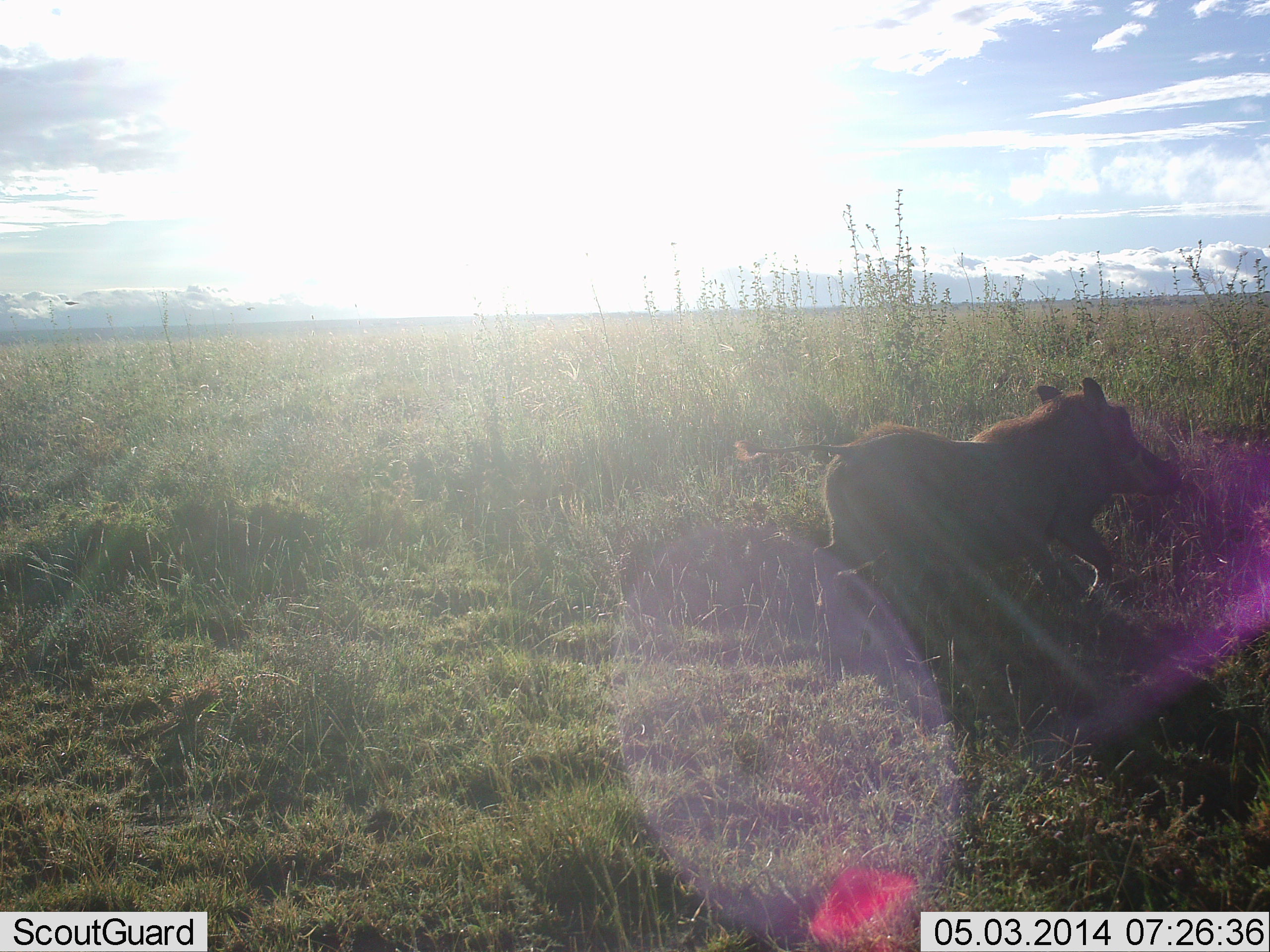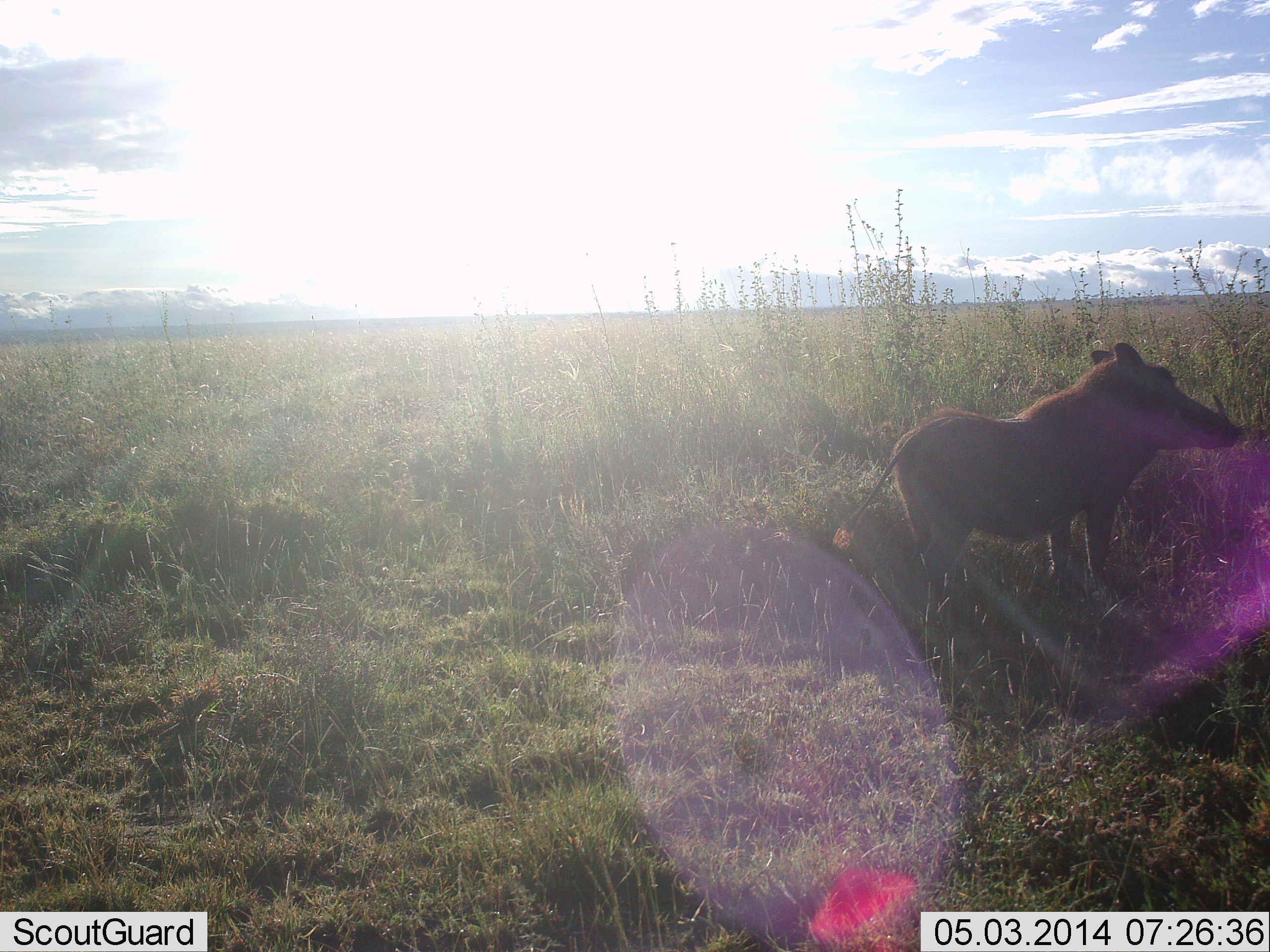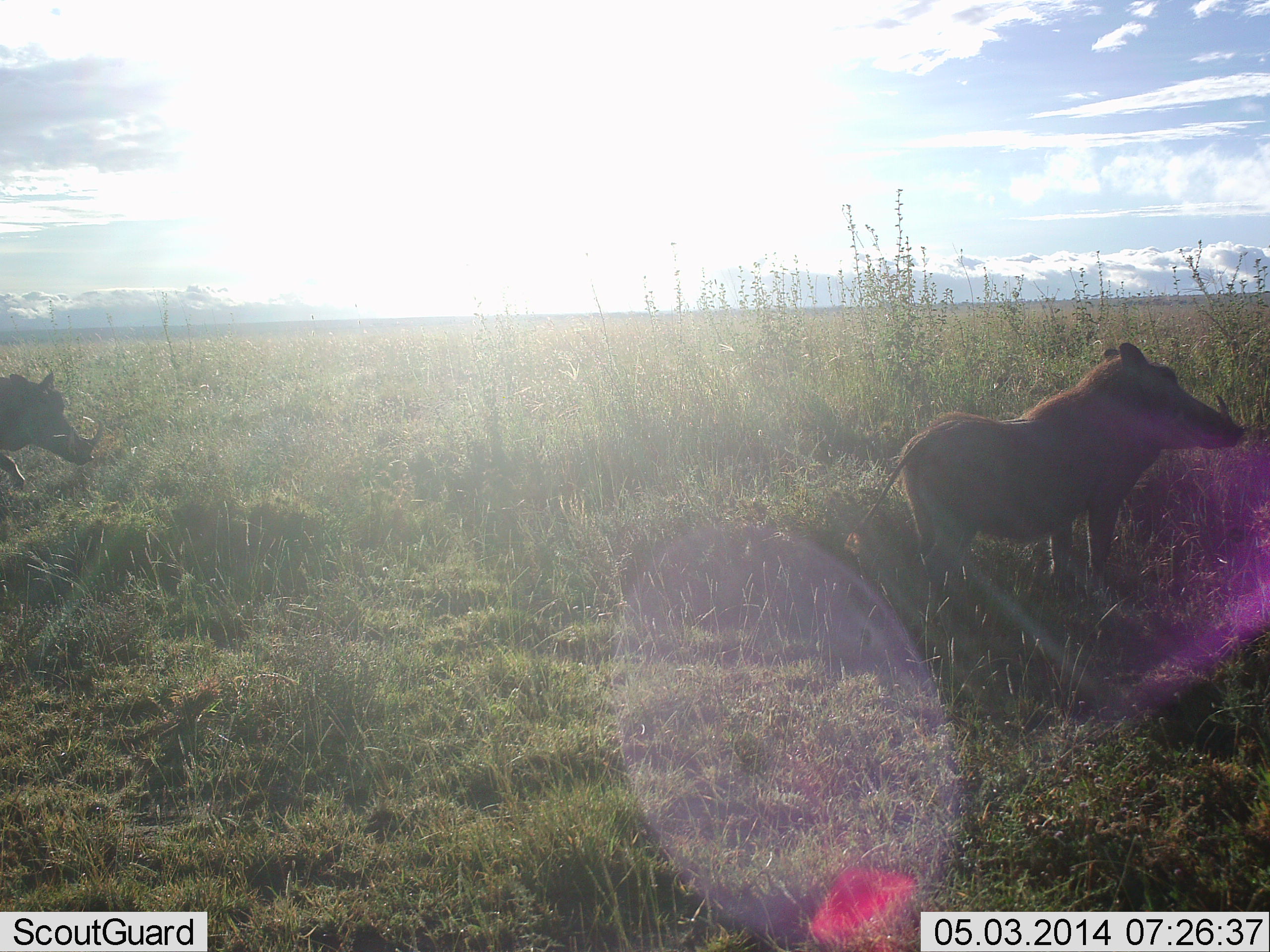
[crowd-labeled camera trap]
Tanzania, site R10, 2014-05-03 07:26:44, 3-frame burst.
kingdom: Animalia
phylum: Chordata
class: Mammalia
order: Artiodactyla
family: Suidae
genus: Phacochoerus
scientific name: Phacochoerus africanus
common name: warthog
Warthog (Phacochoerus africanus), count 2. Behavior (volunteer vote fractions): standing 48%, resting 0%, moving 74%, interacting 0%. Young present (vote fraction): 0%. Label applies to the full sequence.